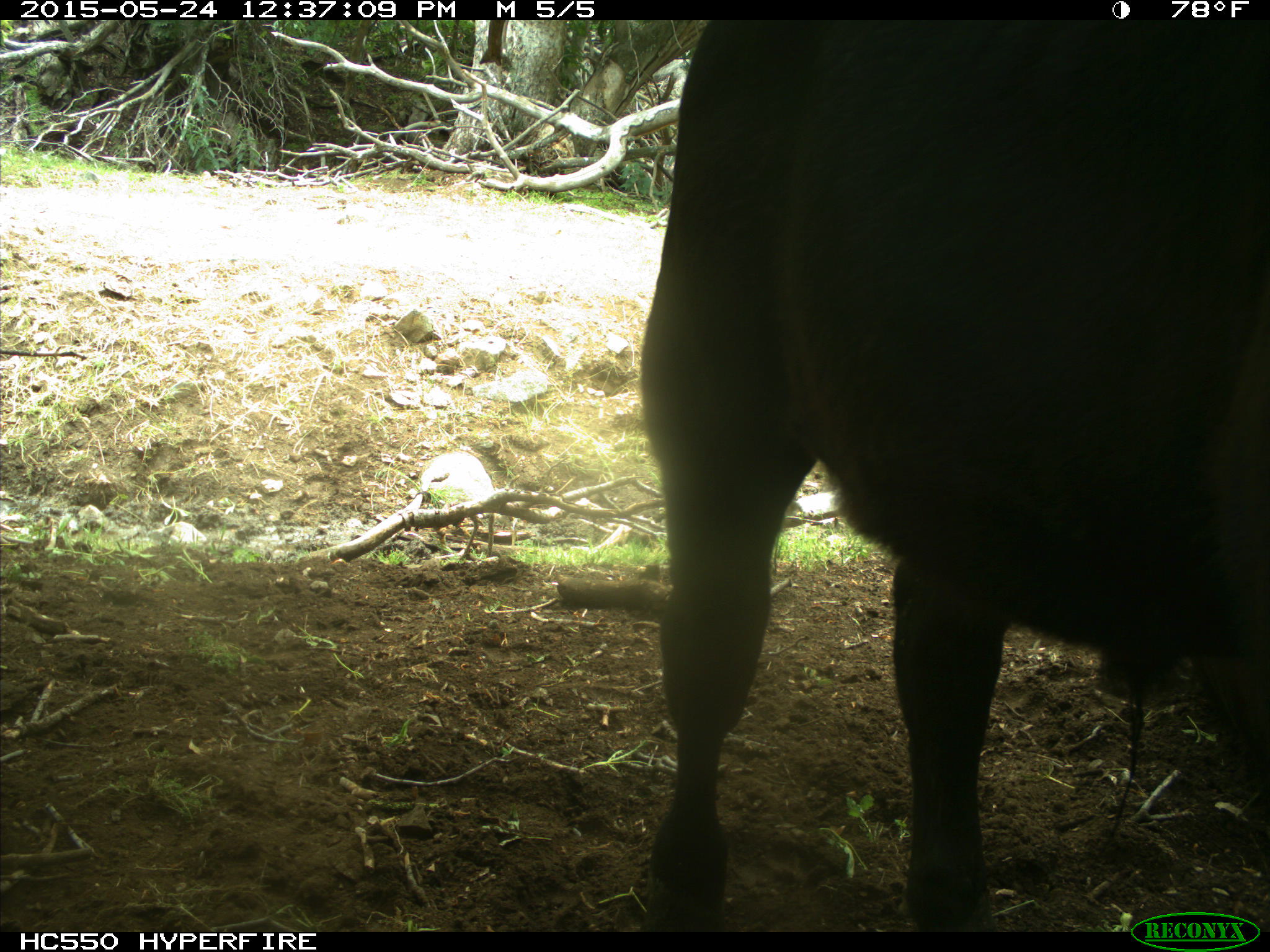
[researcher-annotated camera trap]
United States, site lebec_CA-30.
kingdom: Animalia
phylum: Chordata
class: Mammalia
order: Artiodactyla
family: Bovidae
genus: Bos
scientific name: Bos taurus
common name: domestic cow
Bos taurus (domestic cow).